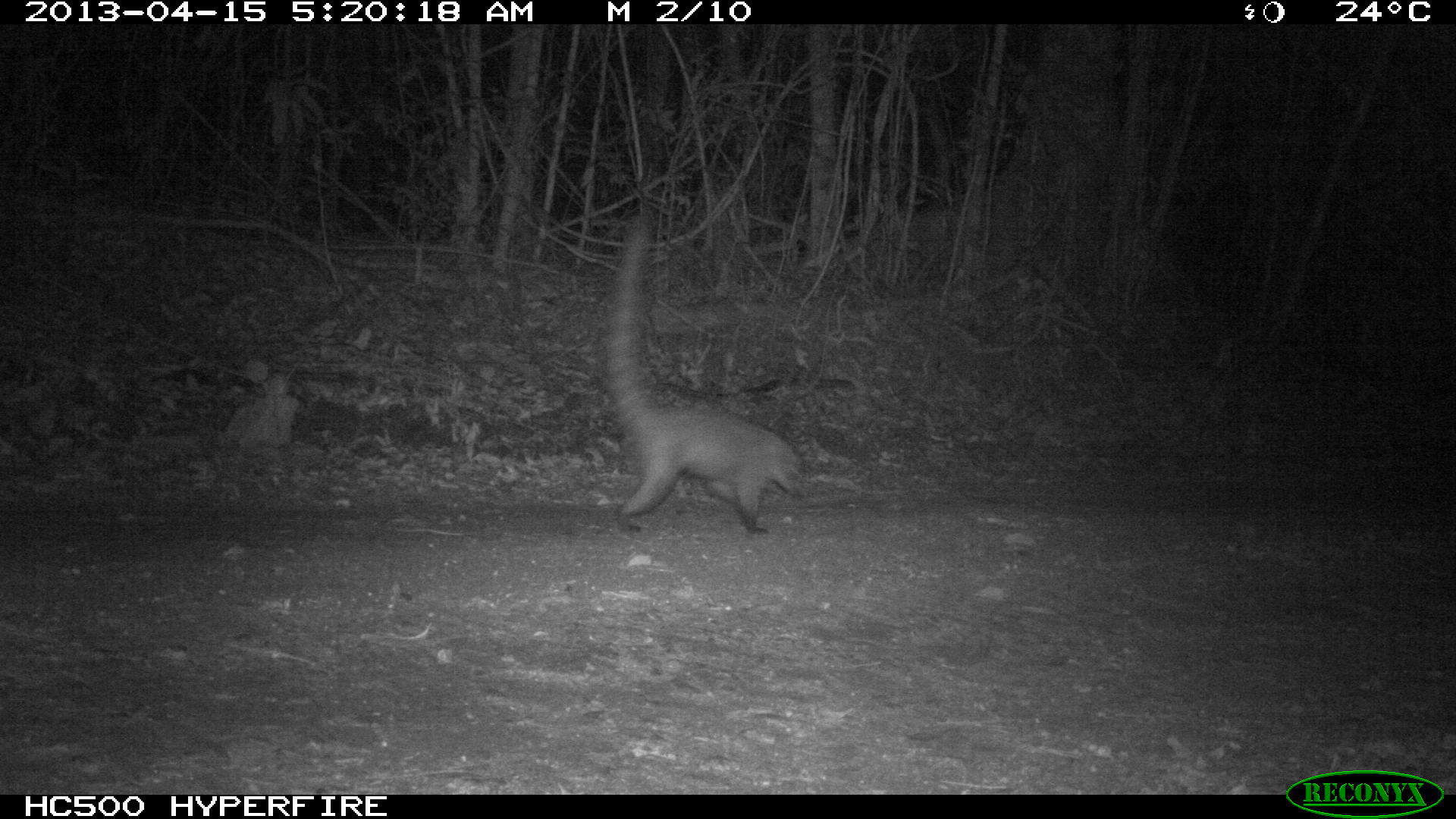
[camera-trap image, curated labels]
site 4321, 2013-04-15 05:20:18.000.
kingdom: Animalia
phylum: Chordata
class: Mammalia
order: Carnivora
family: Procyonidae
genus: Nasua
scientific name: Nasua narica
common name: white-nosed coati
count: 1